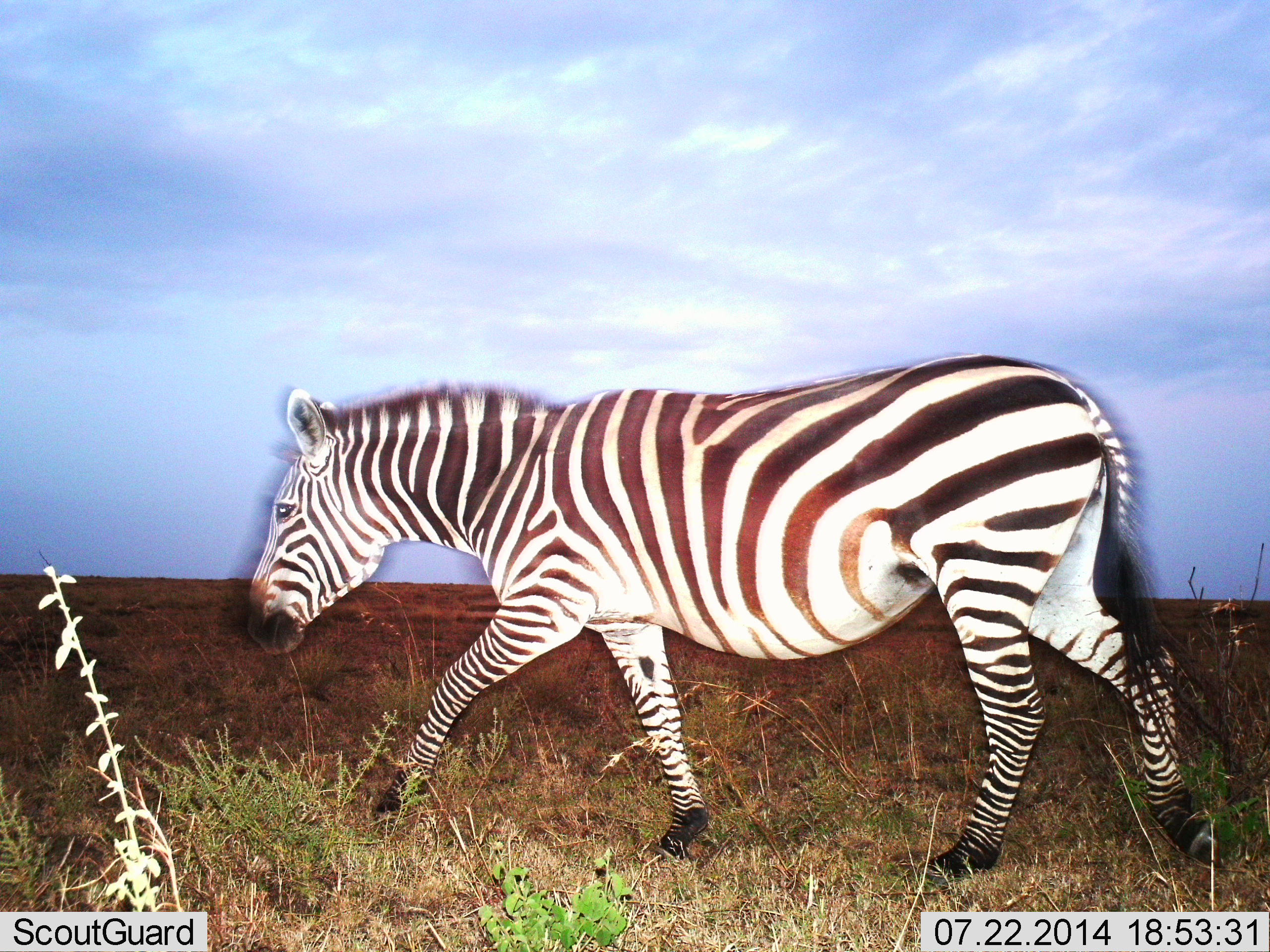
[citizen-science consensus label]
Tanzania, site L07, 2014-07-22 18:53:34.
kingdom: Animalia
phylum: Chordata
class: Mammalia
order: Perissodactyla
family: Equidae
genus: Equus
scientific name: Equus quagga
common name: plains zebra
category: zebra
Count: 1.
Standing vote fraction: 10%.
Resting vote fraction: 0%.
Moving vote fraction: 90%.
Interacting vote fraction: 0%.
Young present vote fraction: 0%.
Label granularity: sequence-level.